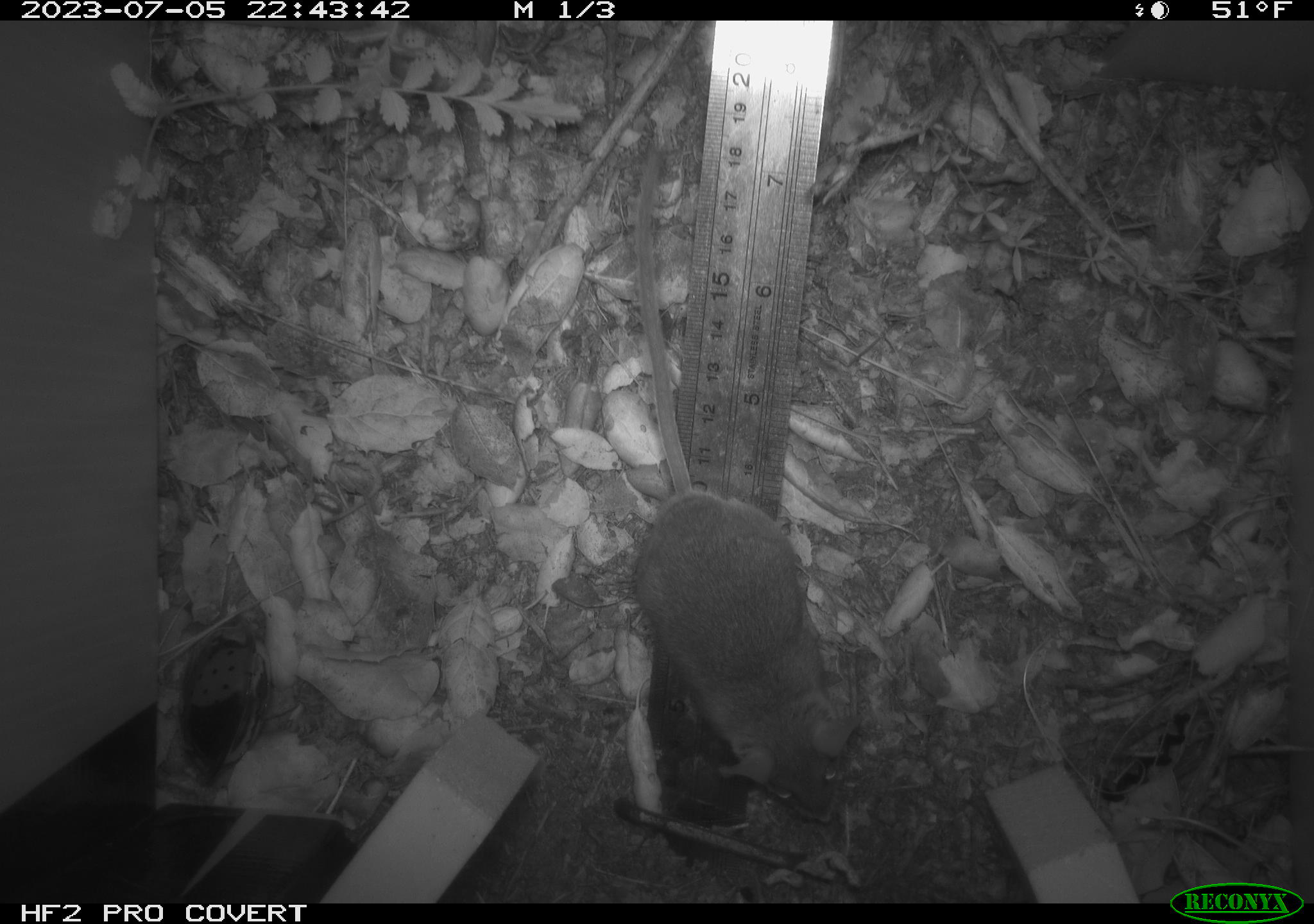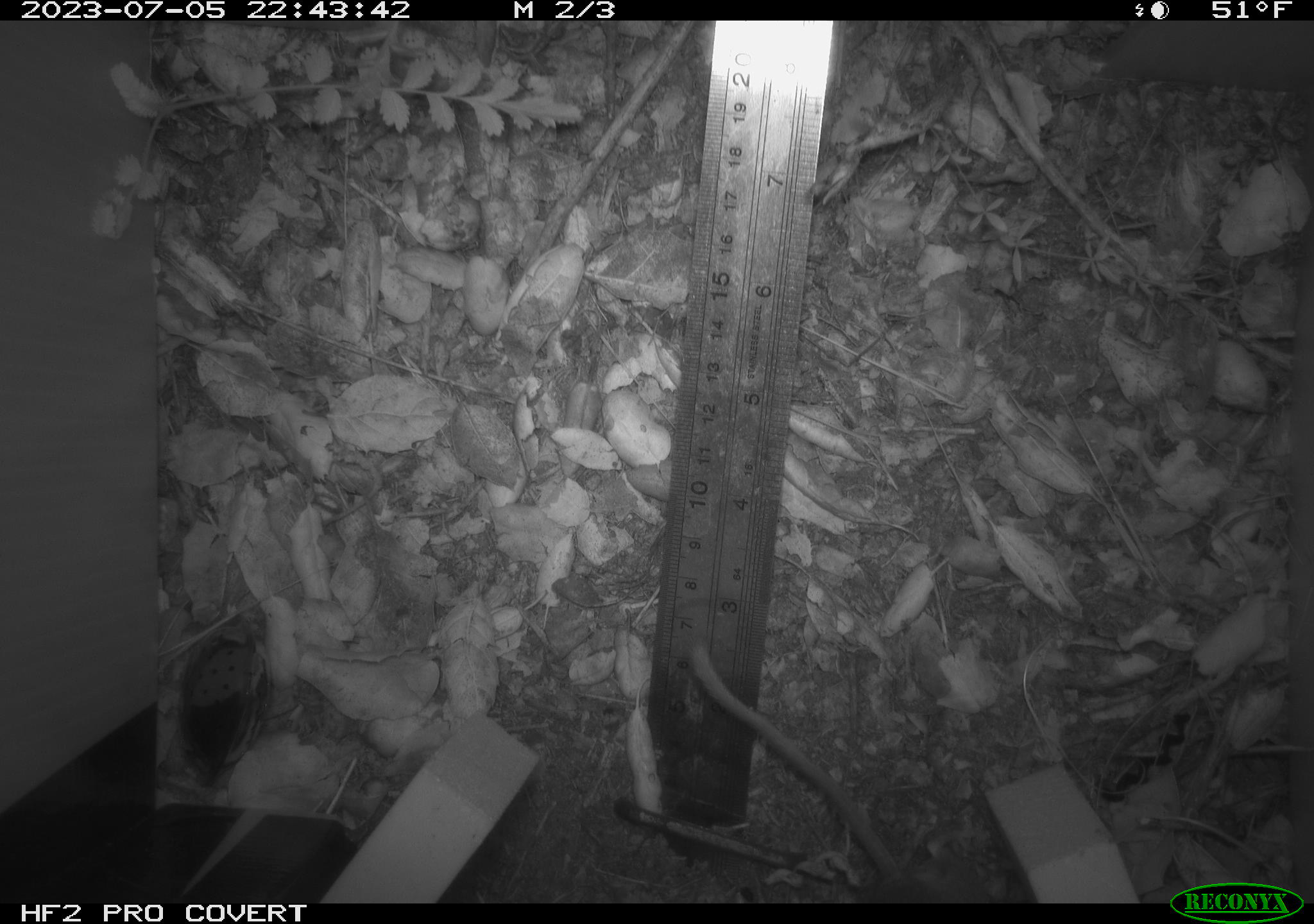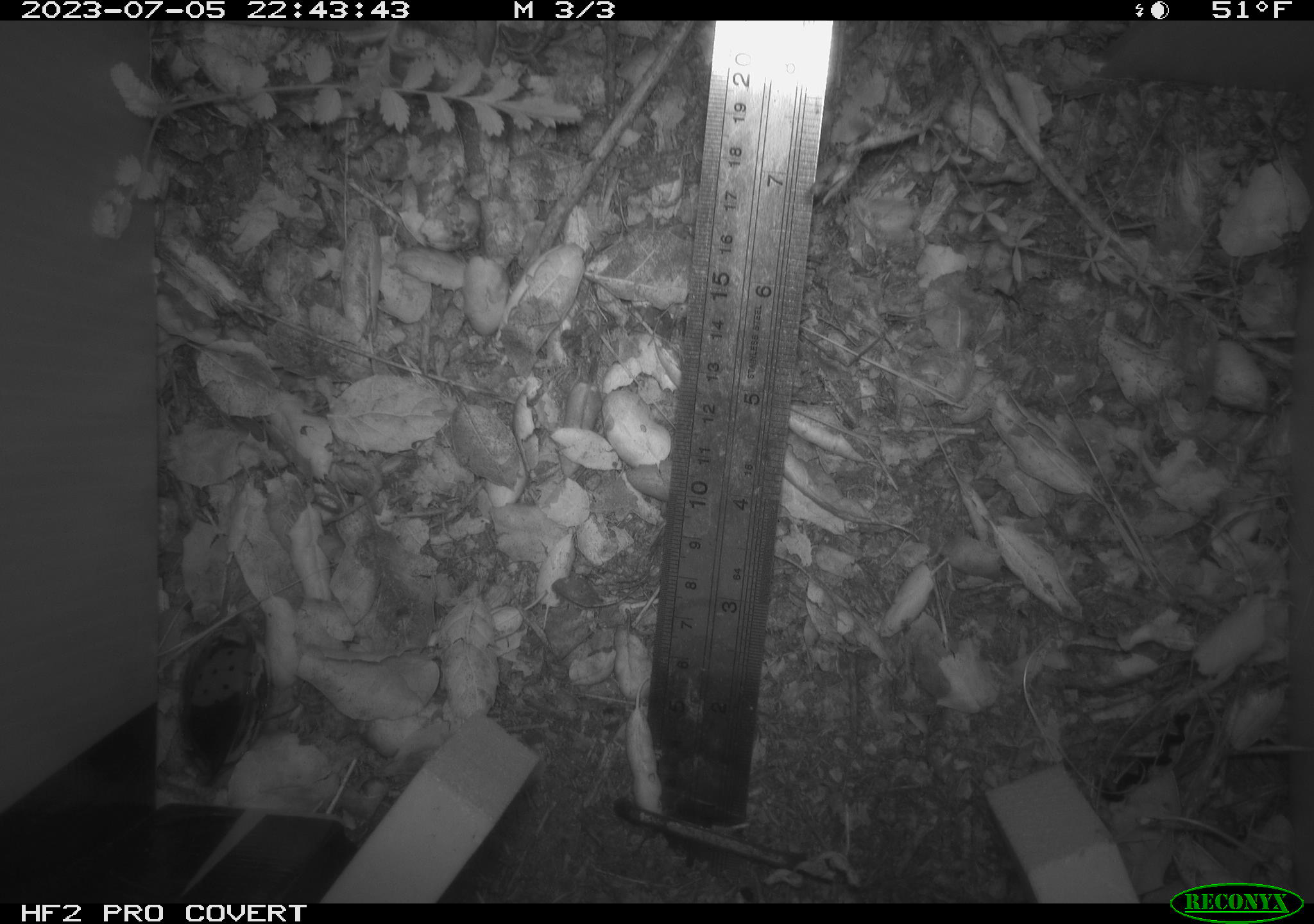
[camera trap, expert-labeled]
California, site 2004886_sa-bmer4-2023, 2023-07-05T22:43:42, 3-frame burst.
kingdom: Animalia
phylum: Chordata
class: Mammalia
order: Rodentia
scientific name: Rodentia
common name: mouse species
Mouse species (Rodentia).